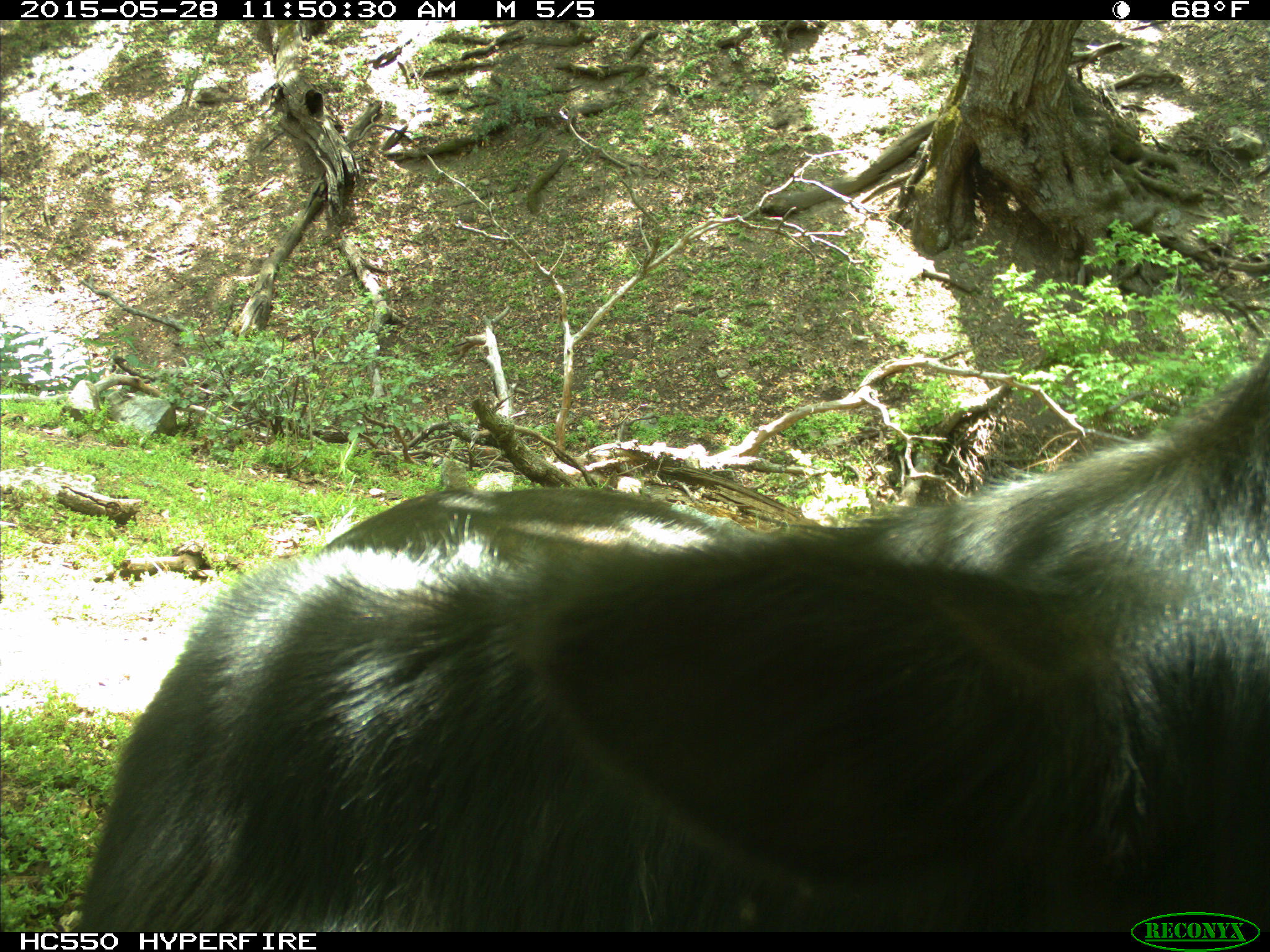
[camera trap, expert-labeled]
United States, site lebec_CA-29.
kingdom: Animalia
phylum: Chordata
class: Mammalia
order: Artiodactyla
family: Bovidae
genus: Bos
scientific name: Bos taurus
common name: domestic cow